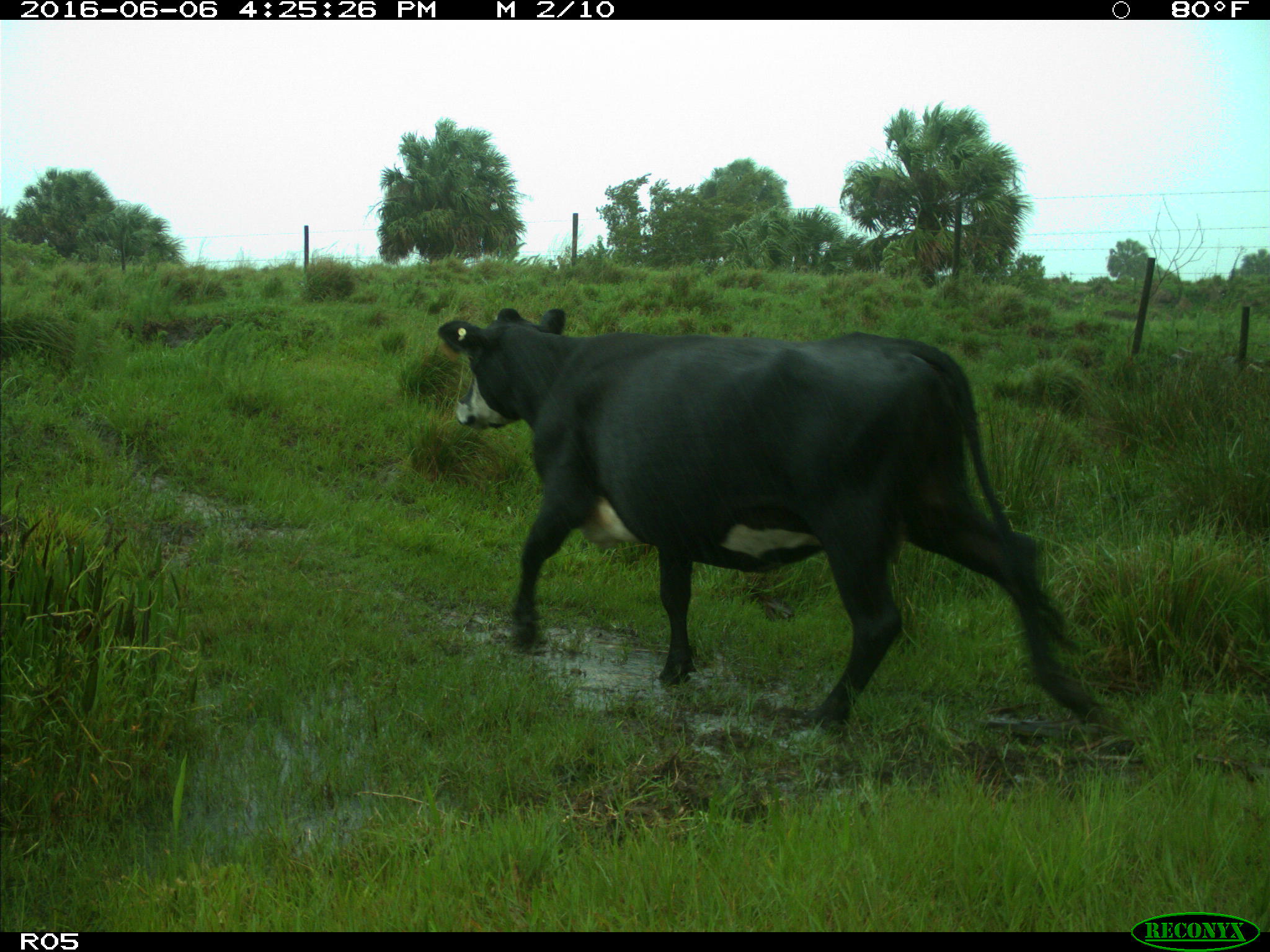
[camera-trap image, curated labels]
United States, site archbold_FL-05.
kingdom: Animalia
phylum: Chordata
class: Mammalia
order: Artiodactyla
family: Bovidae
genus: Bos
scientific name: Bos taurus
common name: domestic cow